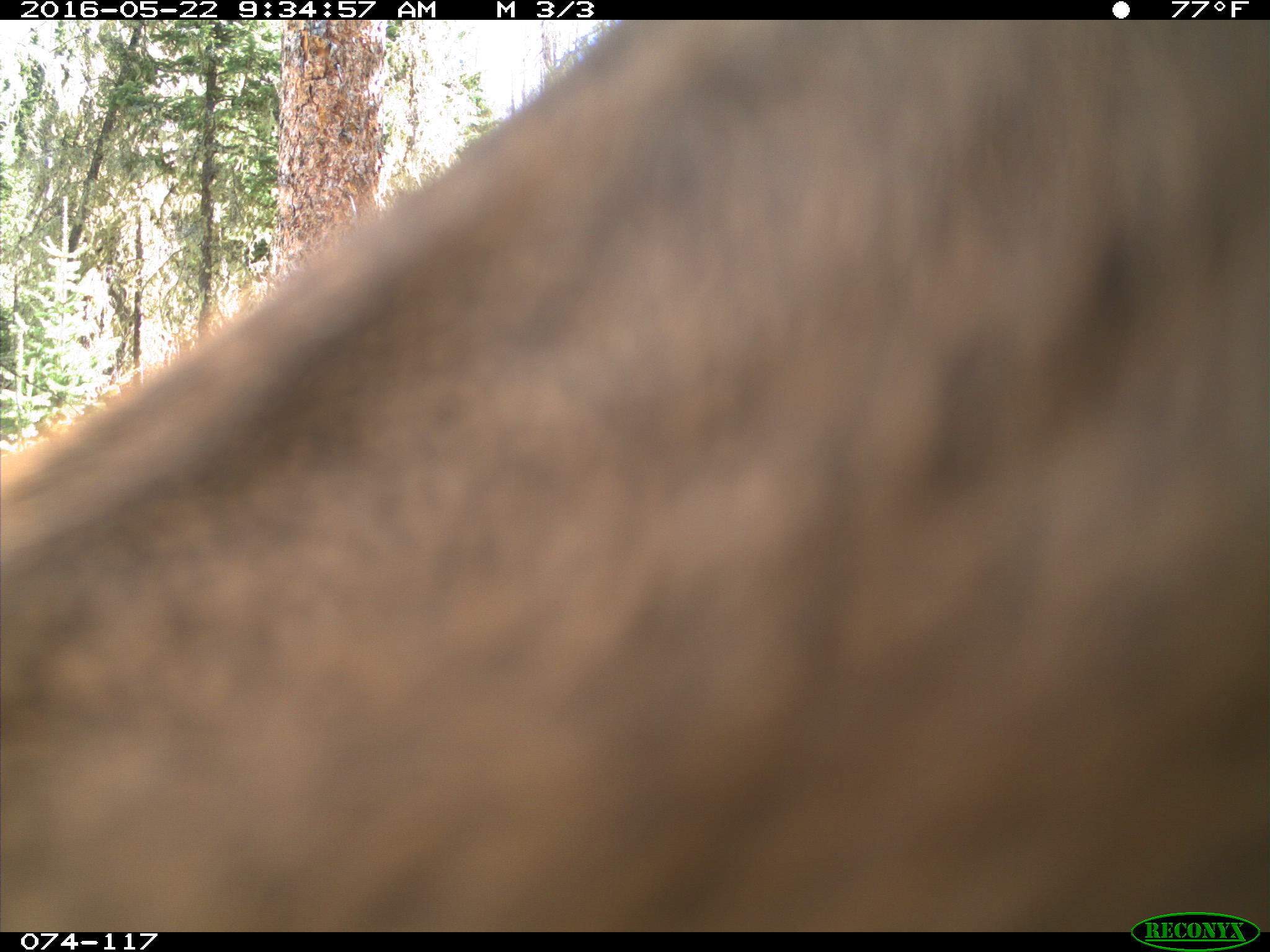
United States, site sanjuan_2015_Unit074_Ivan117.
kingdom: Animalia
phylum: Chordata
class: Mammalia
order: Artiodactyla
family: Cervidae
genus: Cervus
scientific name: Cervus elaphus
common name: red deer